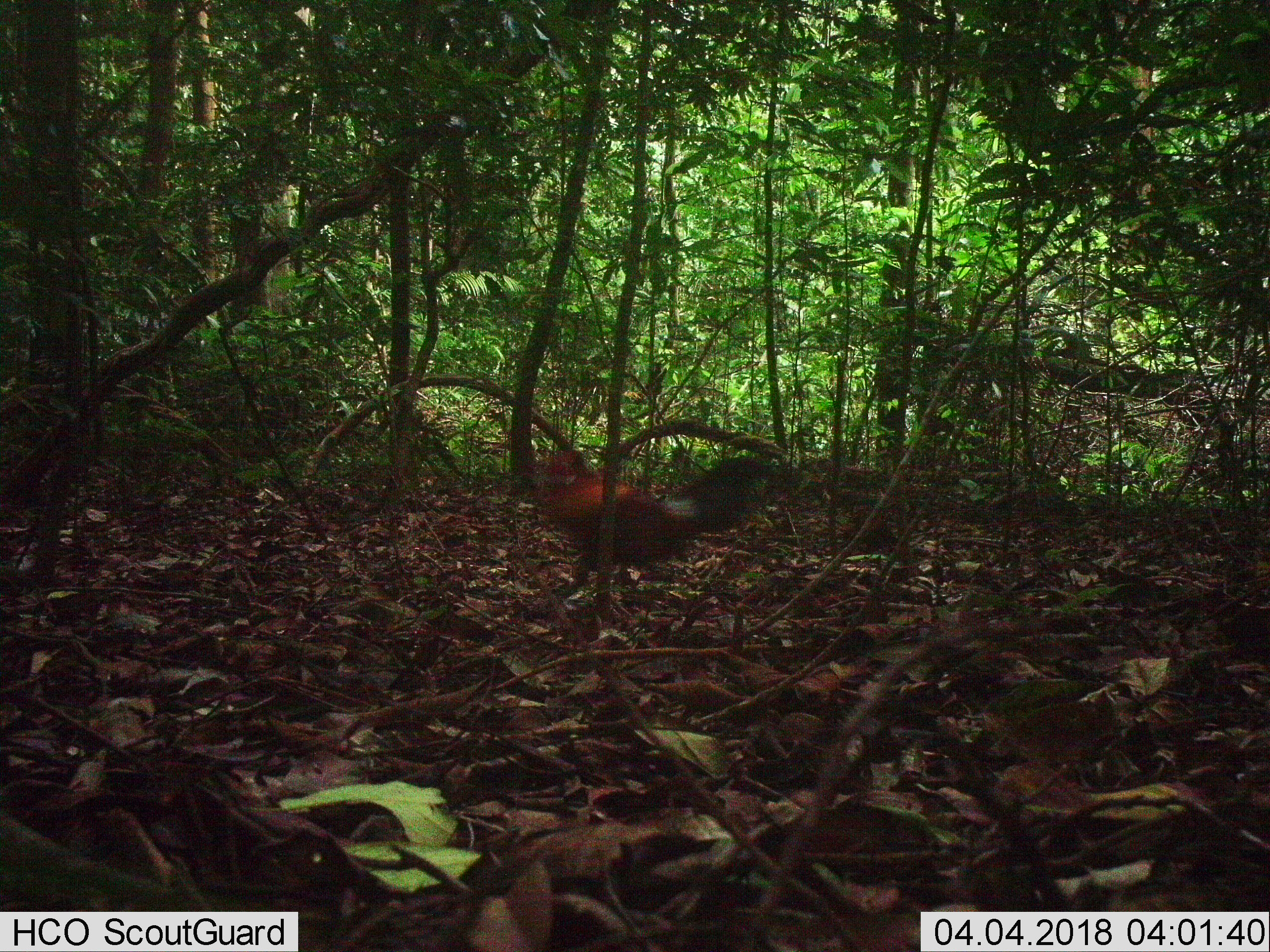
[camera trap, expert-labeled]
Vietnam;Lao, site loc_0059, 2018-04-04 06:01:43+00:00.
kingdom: Animalia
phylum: Chordata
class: Aves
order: Galliformes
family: Phasianidae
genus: Gallus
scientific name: Gallus gallus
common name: red junglefowl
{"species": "red junglefowl (Gallus gallus)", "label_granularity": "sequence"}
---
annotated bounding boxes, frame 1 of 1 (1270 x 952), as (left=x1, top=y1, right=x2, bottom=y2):
red junglefowl: (left=531, top=450, right=766, bottom=600)